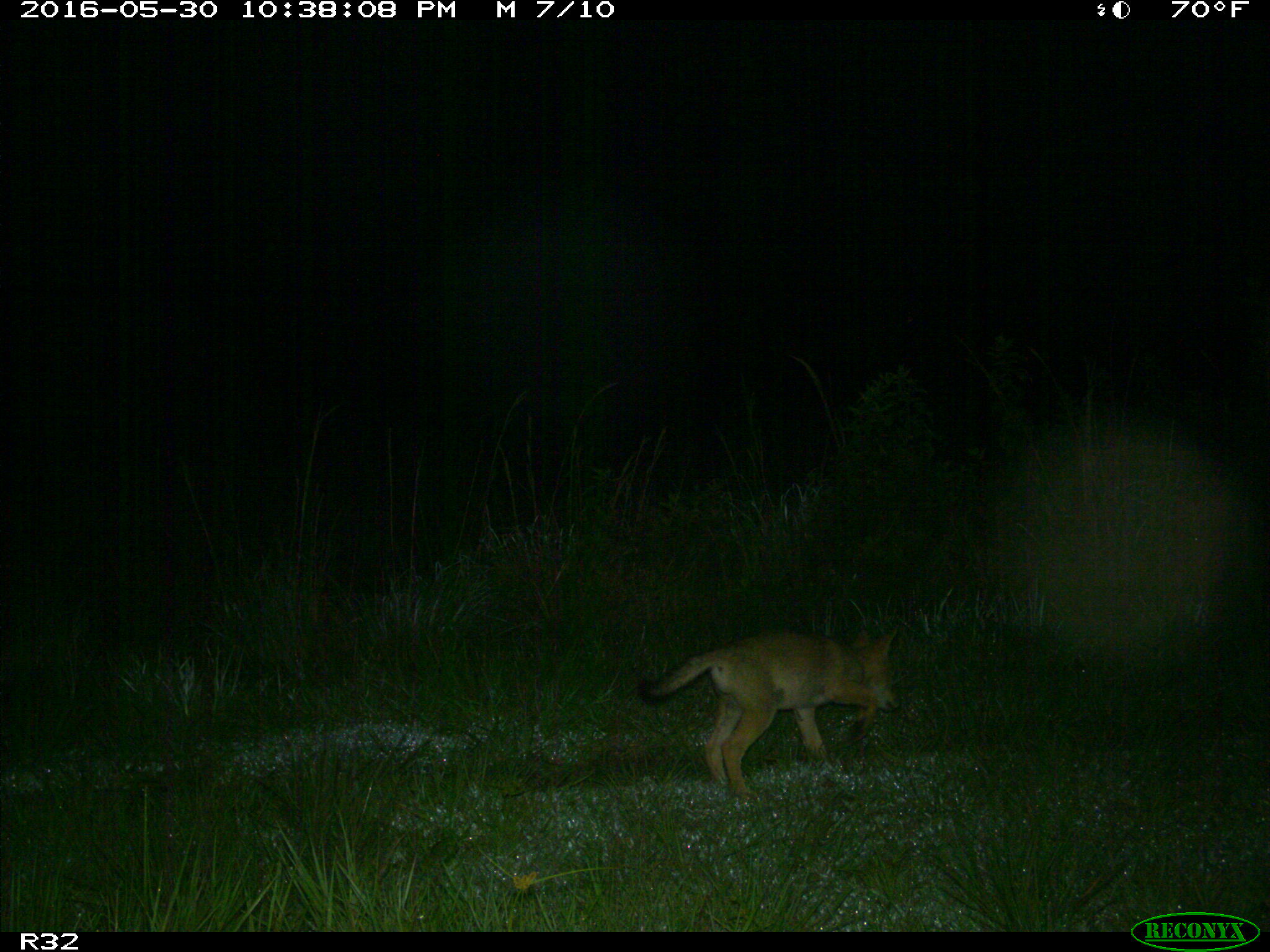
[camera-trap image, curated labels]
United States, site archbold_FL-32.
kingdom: Animalia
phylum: Chordata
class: Mammalia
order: Carnivora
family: Canidae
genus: Canis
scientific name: Canis latrans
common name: coyote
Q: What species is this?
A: Canis latrans (coyote).